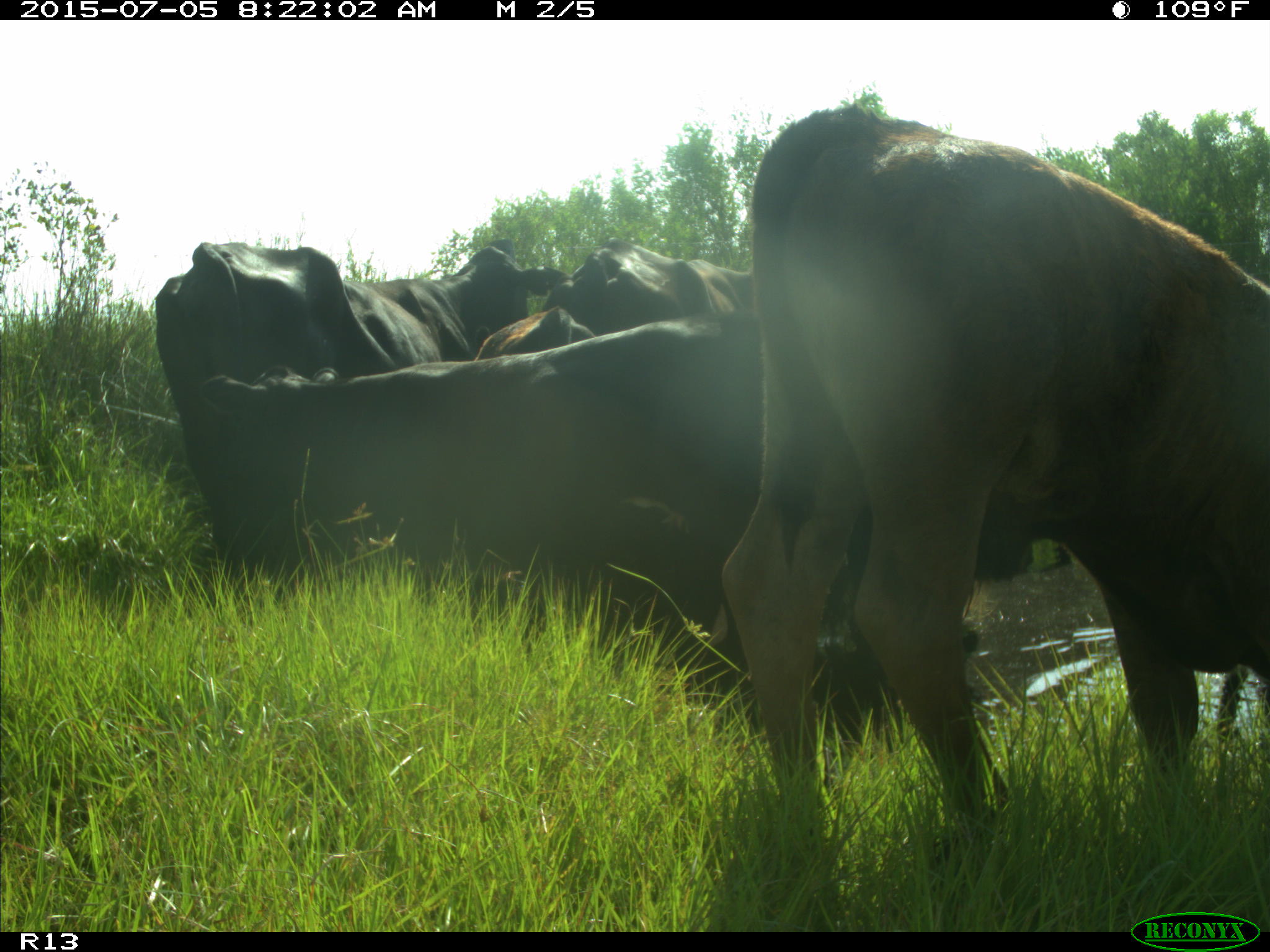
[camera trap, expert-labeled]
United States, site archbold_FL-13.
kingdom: Animalia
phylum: Chordata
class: Mammalia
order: Artiodactyla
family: Bovidae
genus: Bos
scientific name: Bos taurus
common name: domestic cow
Bos taurus (domestic cow).